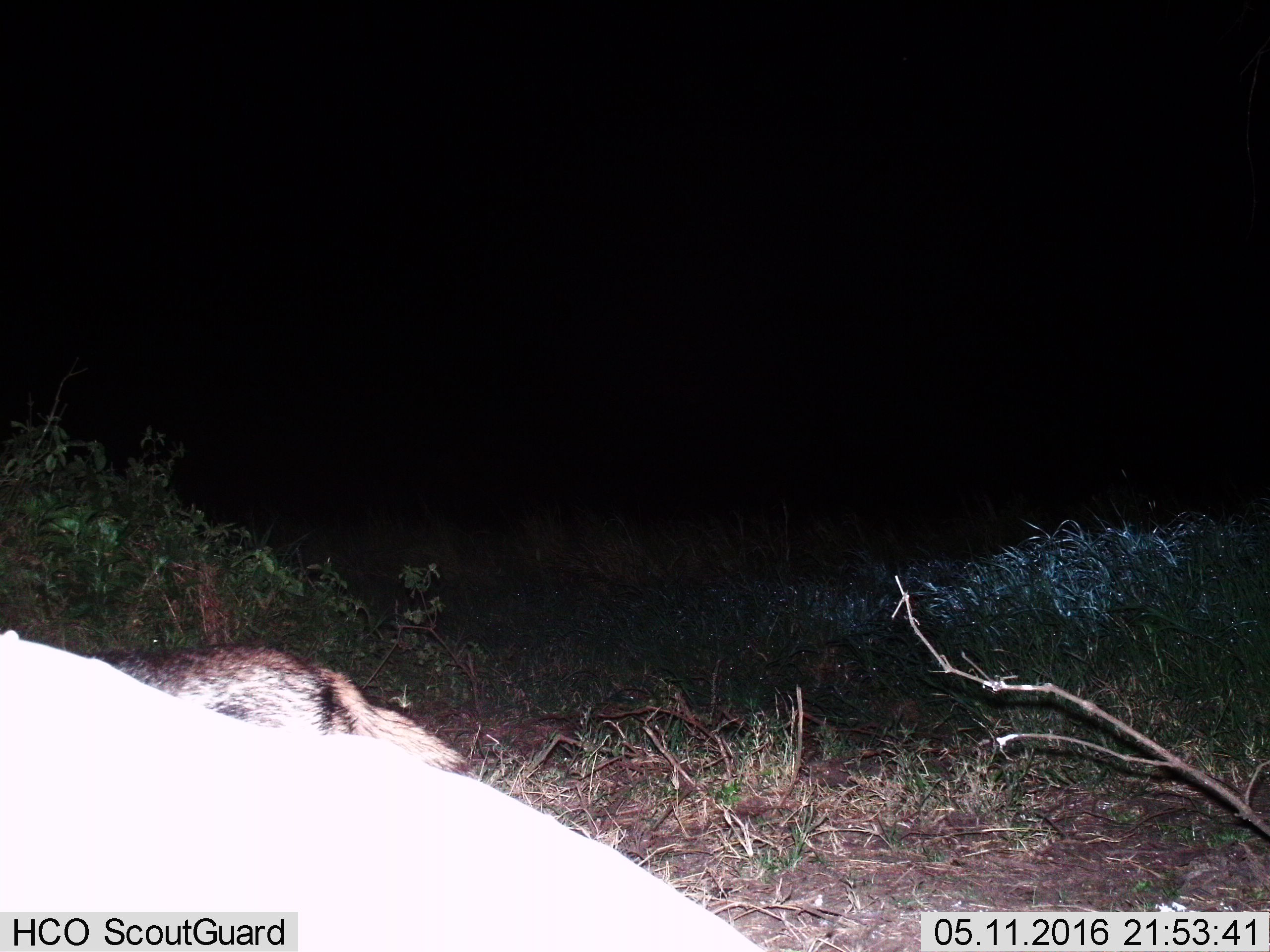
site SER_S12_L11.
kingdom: Animalia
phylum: Chordata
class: Mammalia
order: Carnivora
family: Canidae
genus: Lupulella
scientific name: Lupulella mesomelas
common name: black-backed jackal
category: jackalblackbacked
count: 1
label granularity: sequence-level